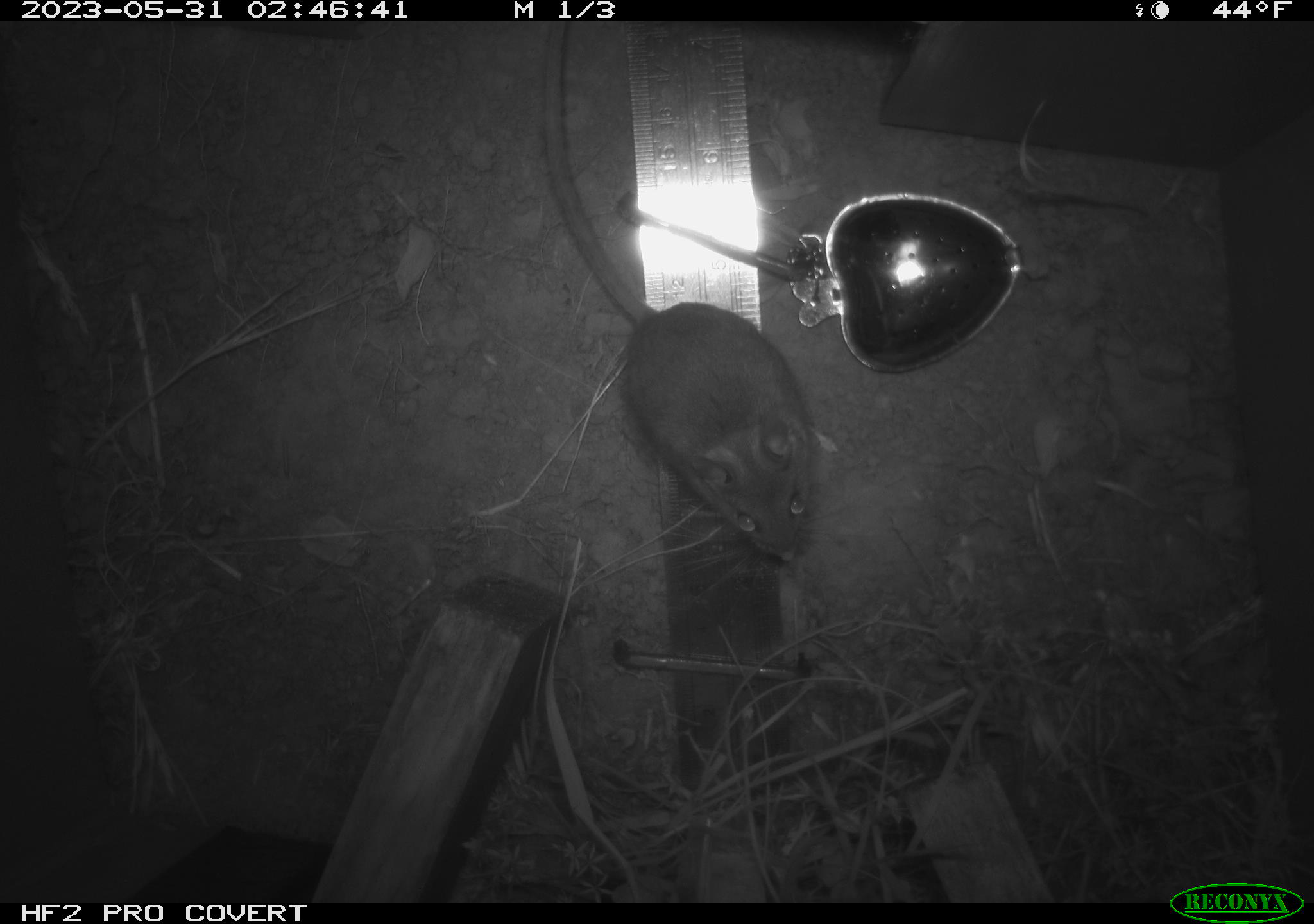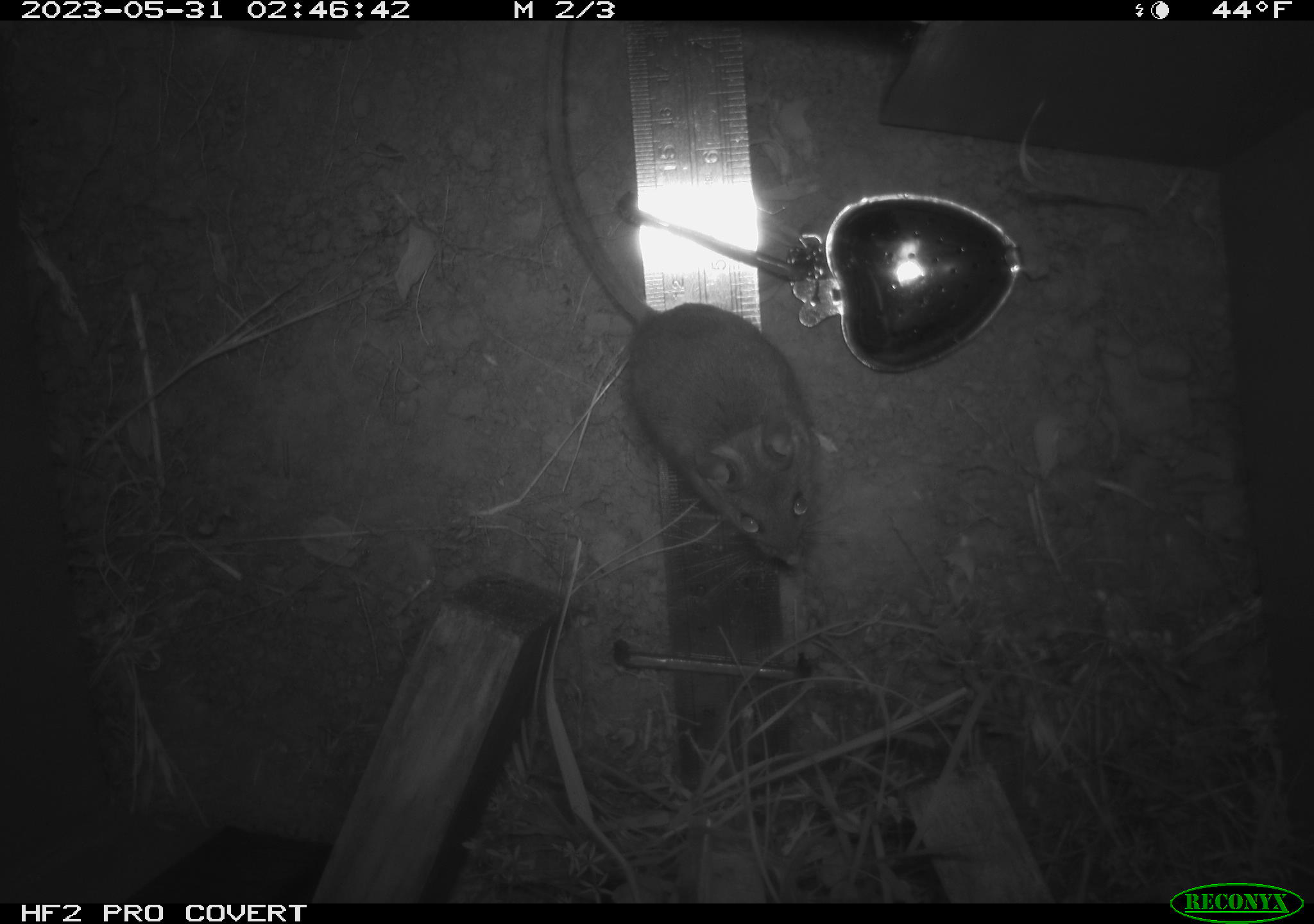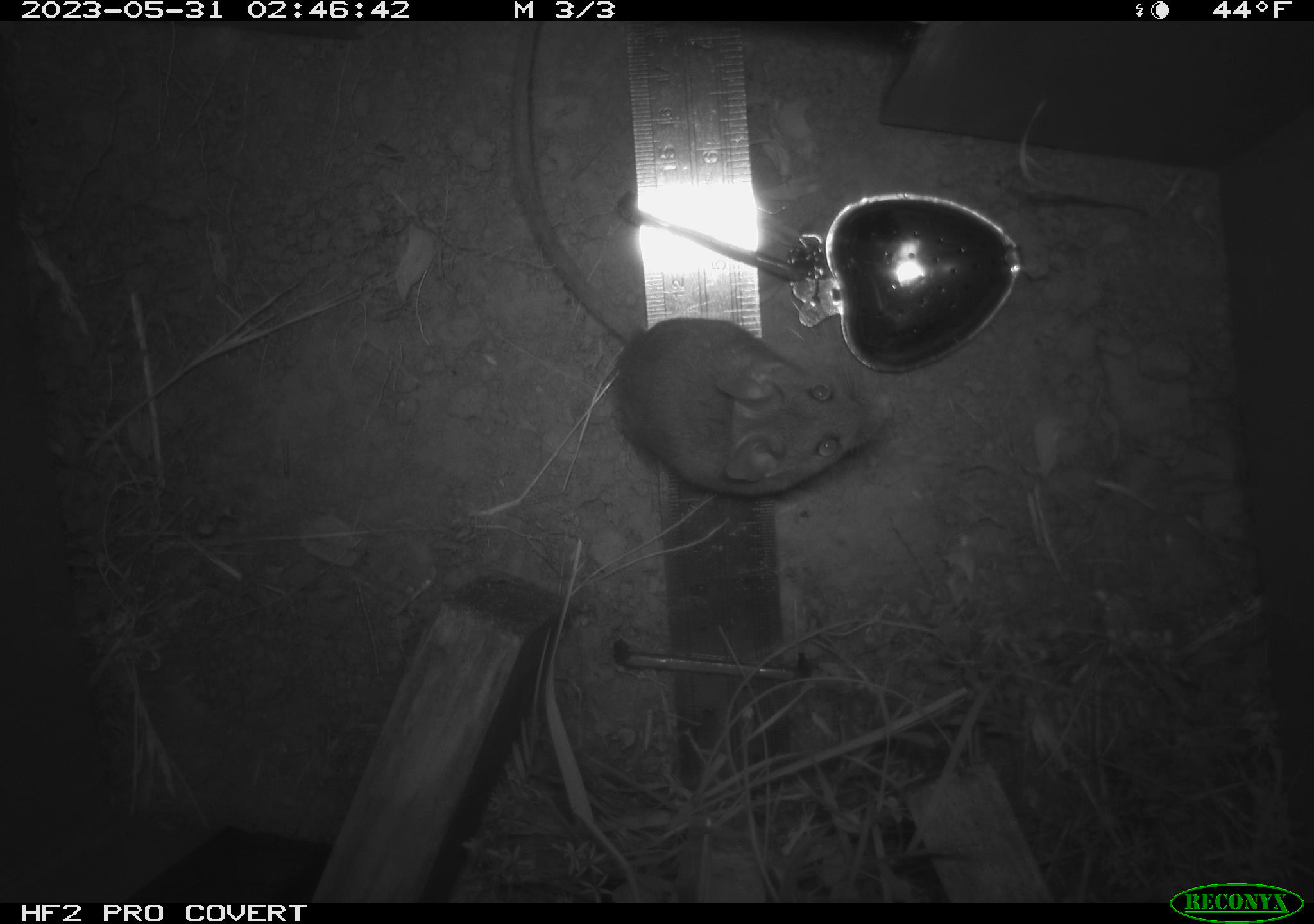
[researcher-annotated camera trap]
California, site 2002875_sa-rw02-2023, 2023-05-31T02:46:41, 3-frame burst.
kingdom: Animalia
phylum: Chordata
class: Mammalia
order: Rodentia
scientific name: Rodentia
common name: mouse species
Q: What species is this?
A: Mouse species (Rodentia).